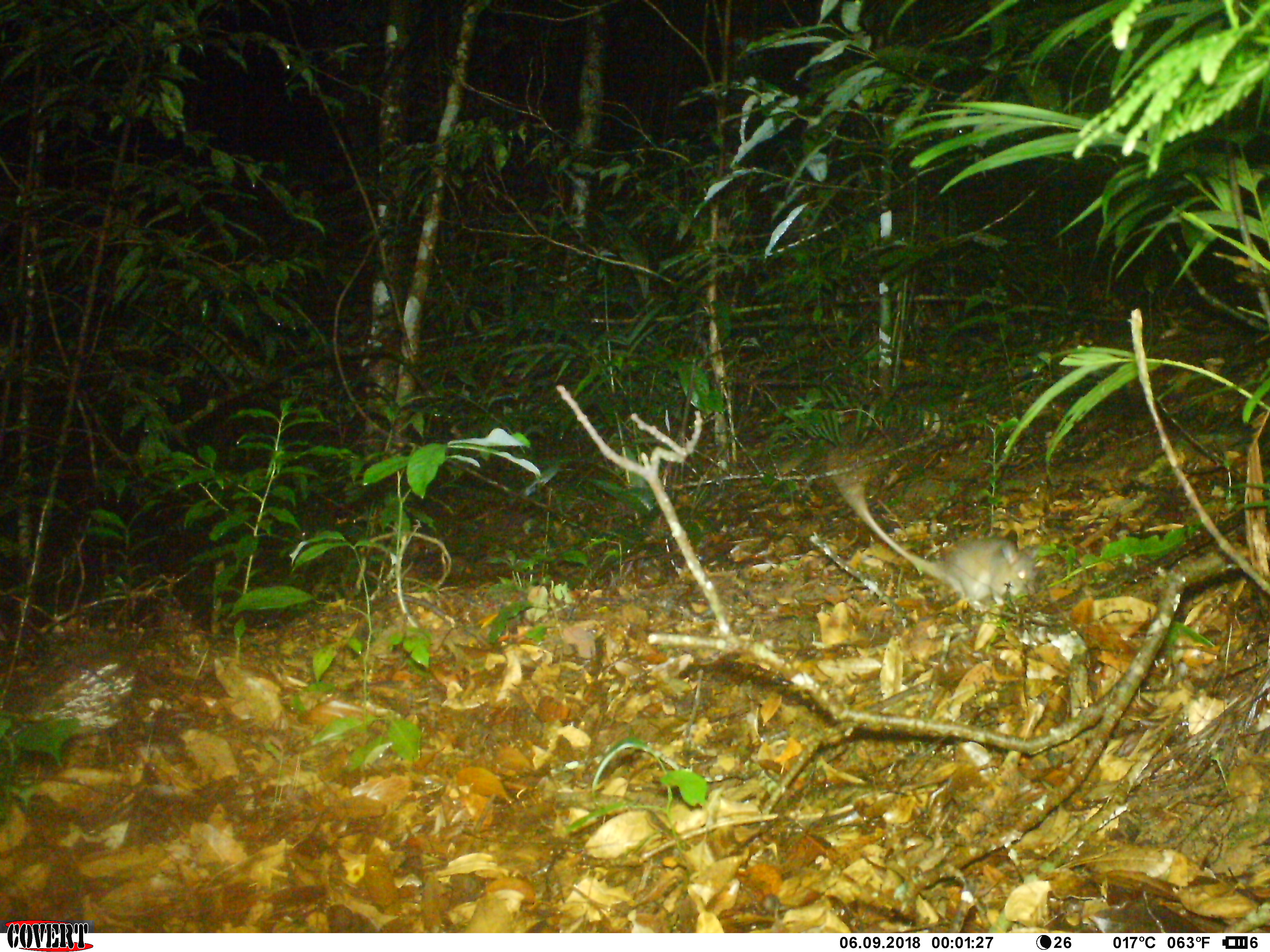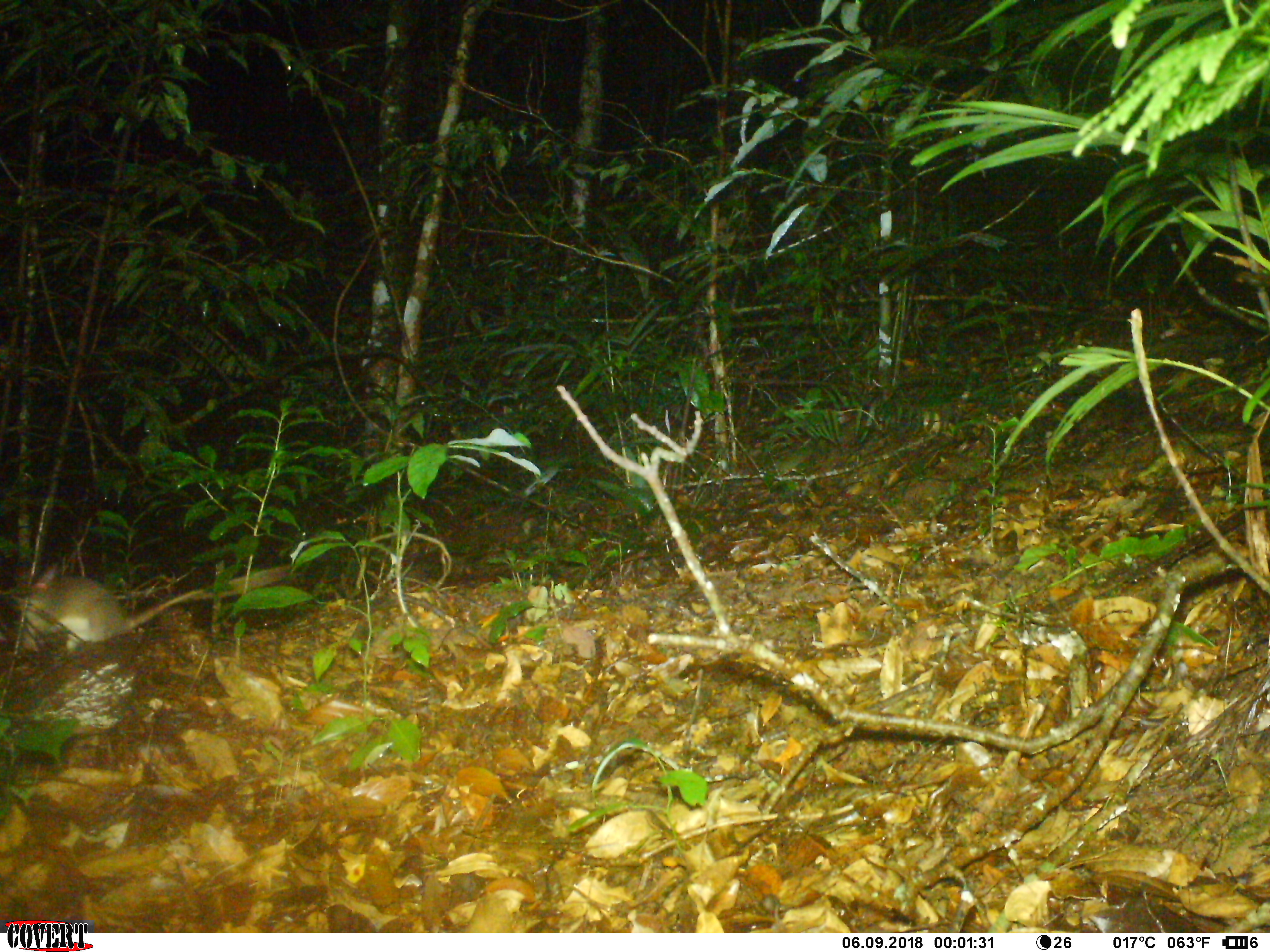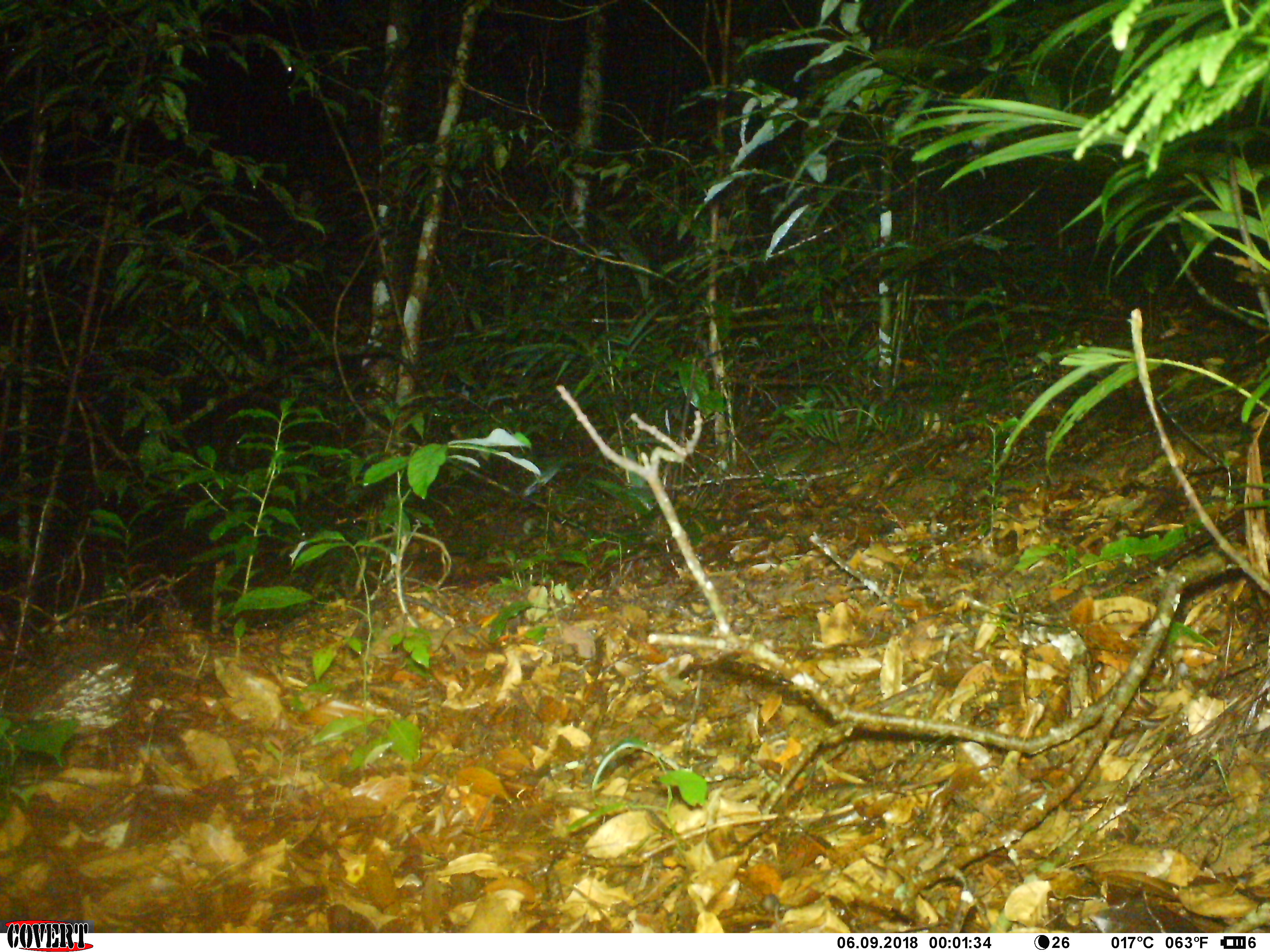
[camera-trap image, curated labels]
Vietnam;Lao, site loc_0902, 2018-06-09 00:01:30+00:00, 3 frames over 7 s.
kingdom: Animalia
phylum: Chordata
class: Mammalia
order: Rodentia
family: Muridae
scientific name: Muridae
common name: old-world mice and rats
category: unidentified murid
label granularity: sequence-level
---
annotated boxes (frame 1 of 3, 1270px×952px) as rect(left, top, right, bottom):
unidentified murid: rect(846, 485, 1039, 615)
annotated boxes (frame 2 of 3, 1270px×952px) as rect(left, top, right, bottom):
unidentified murid: rect(14, 561, 210, 652)